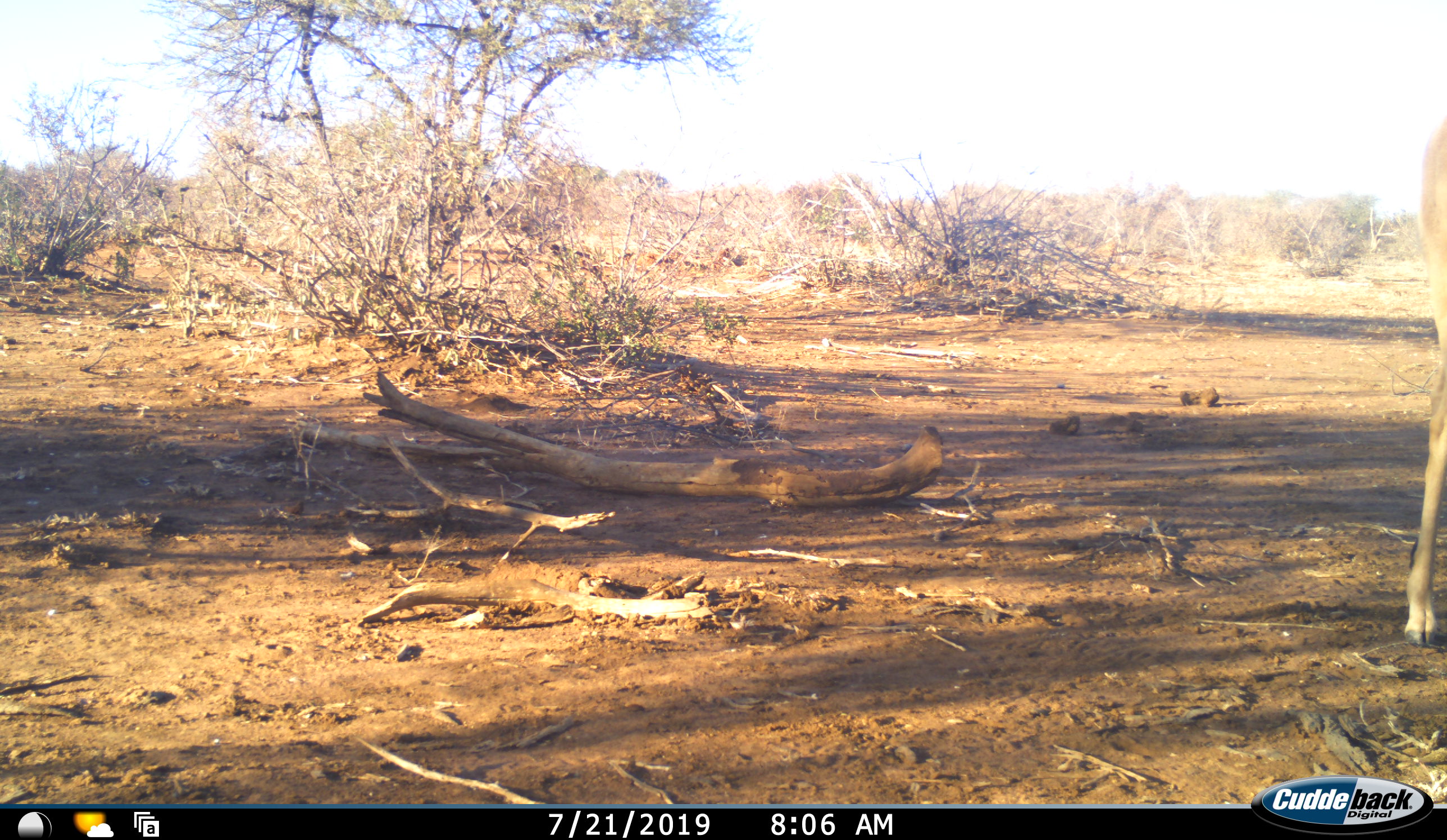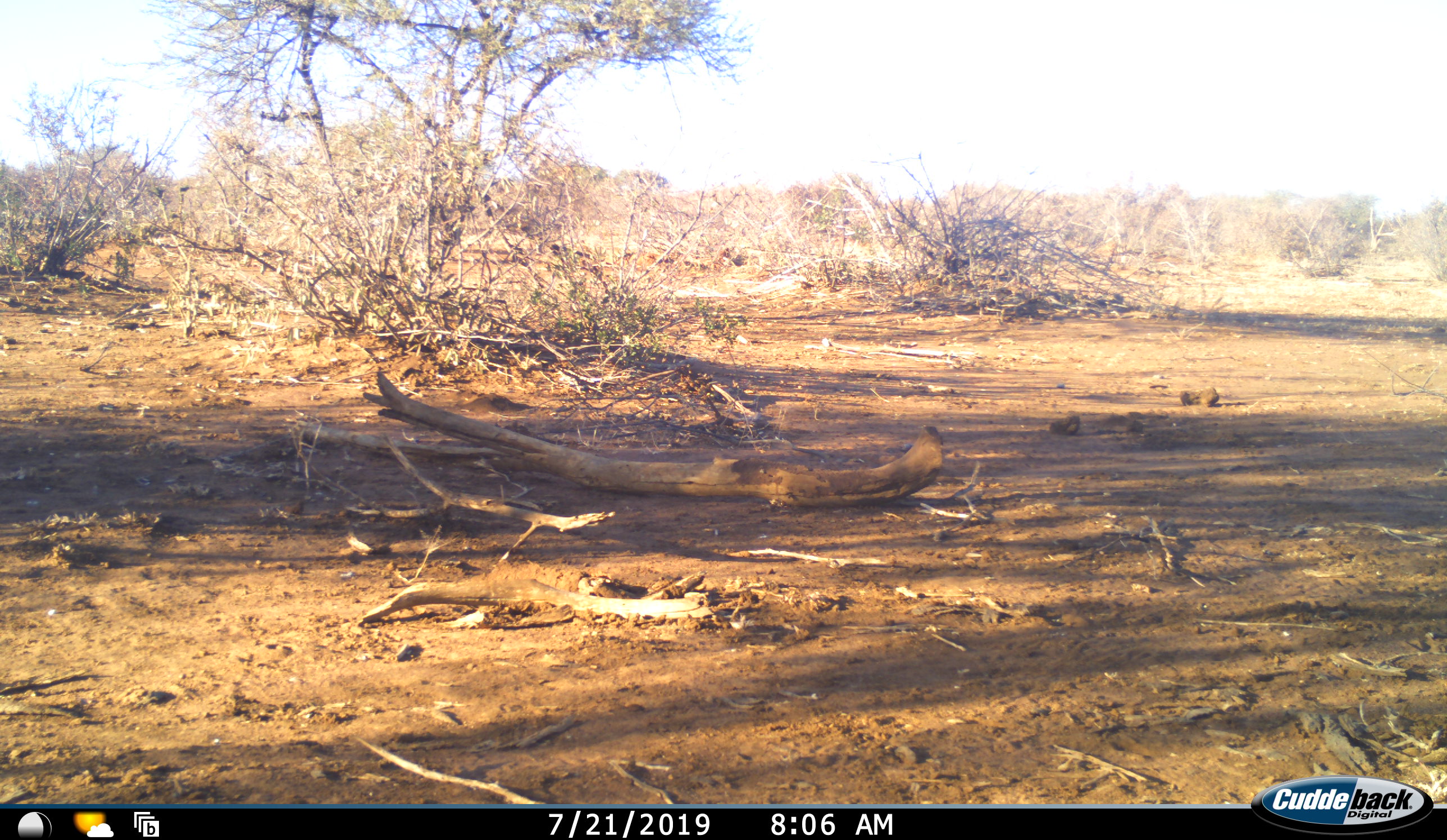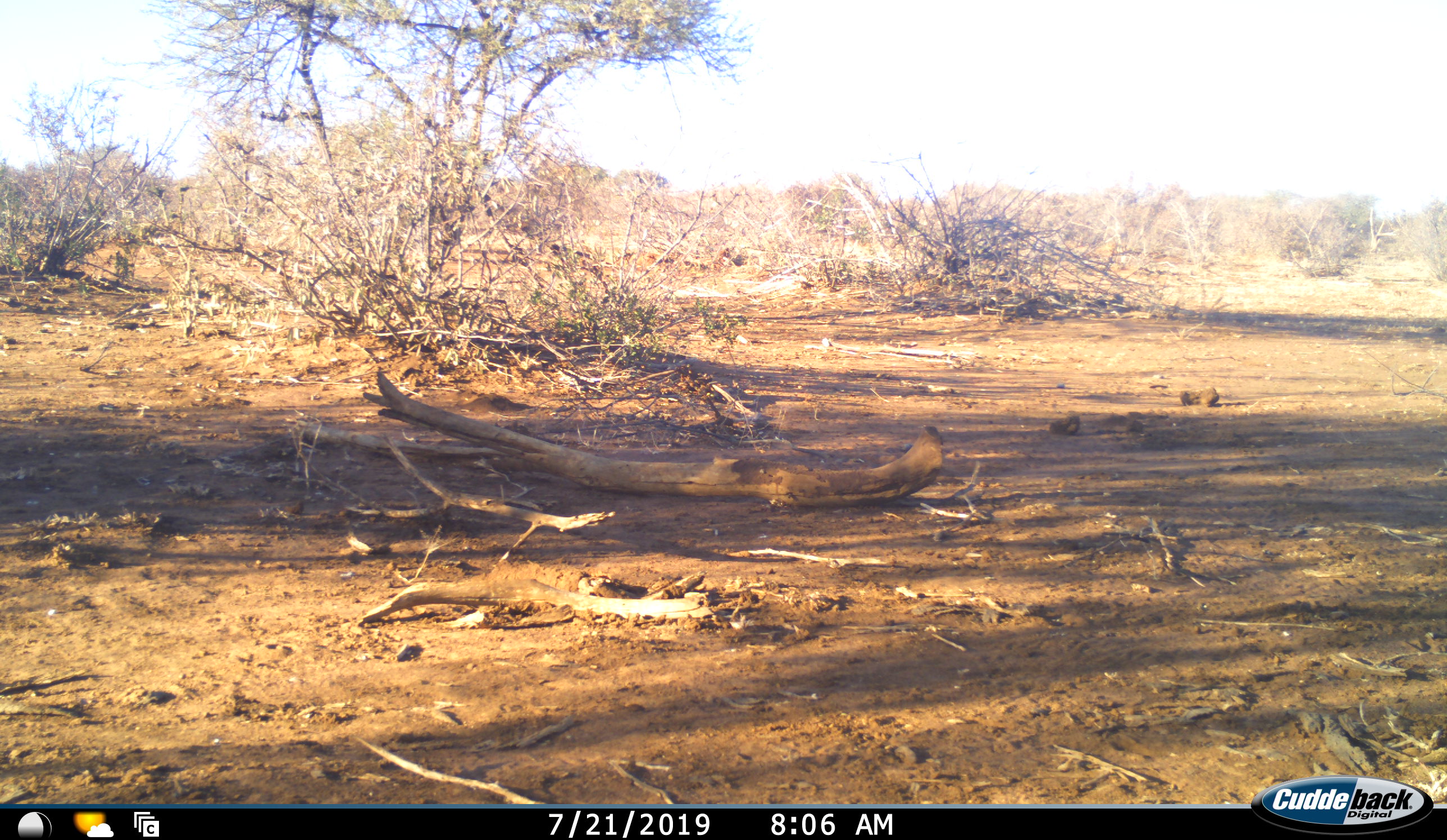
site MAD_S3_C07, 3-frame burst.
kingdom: Animalia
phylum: Chordata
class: Mammalia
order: Artiodactyla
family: Bovidae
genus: Aepyceros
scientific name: Aepyceros melampus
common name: impala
Impala (Aepyceros melampus), count 1. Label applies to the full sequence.